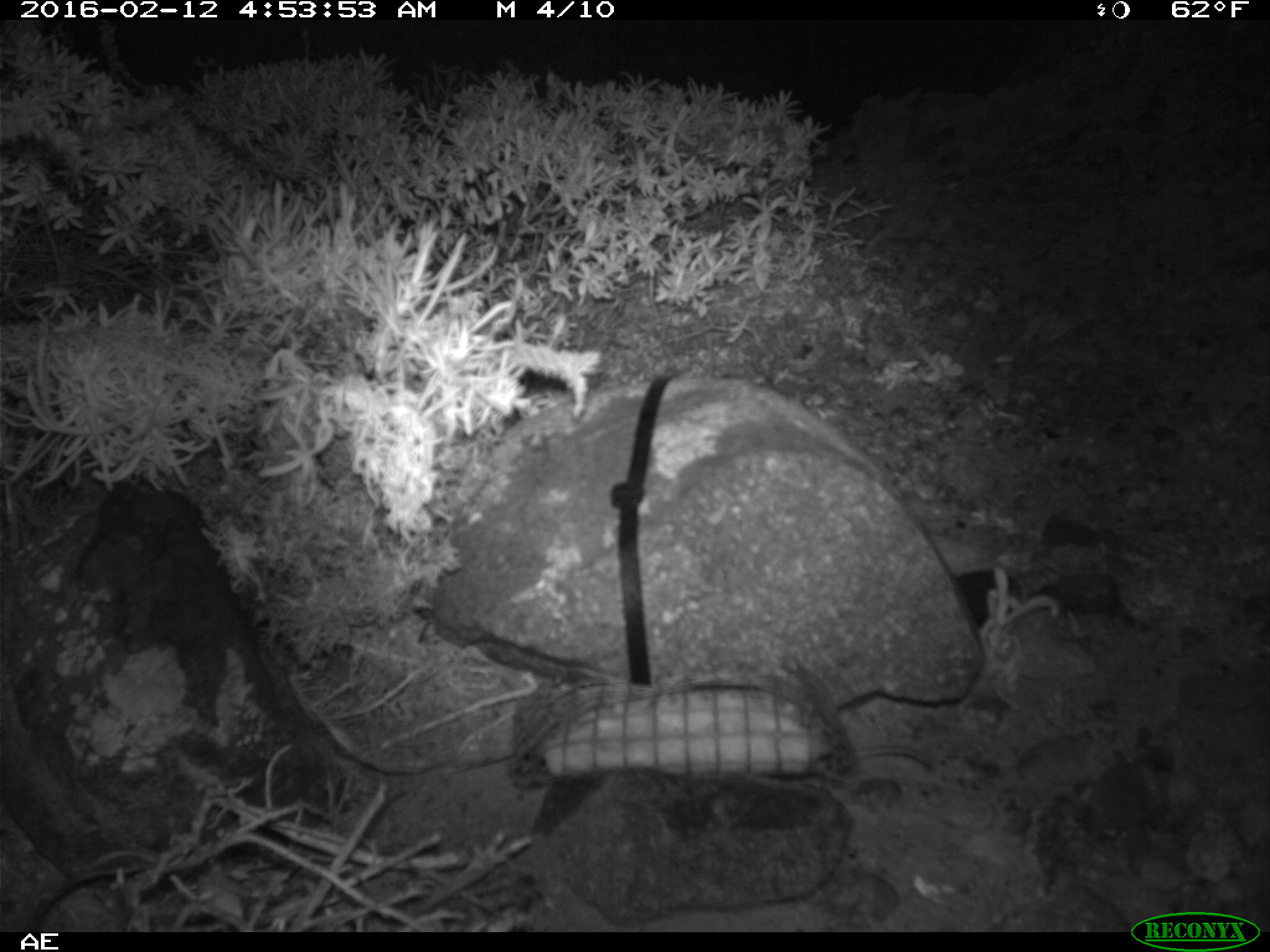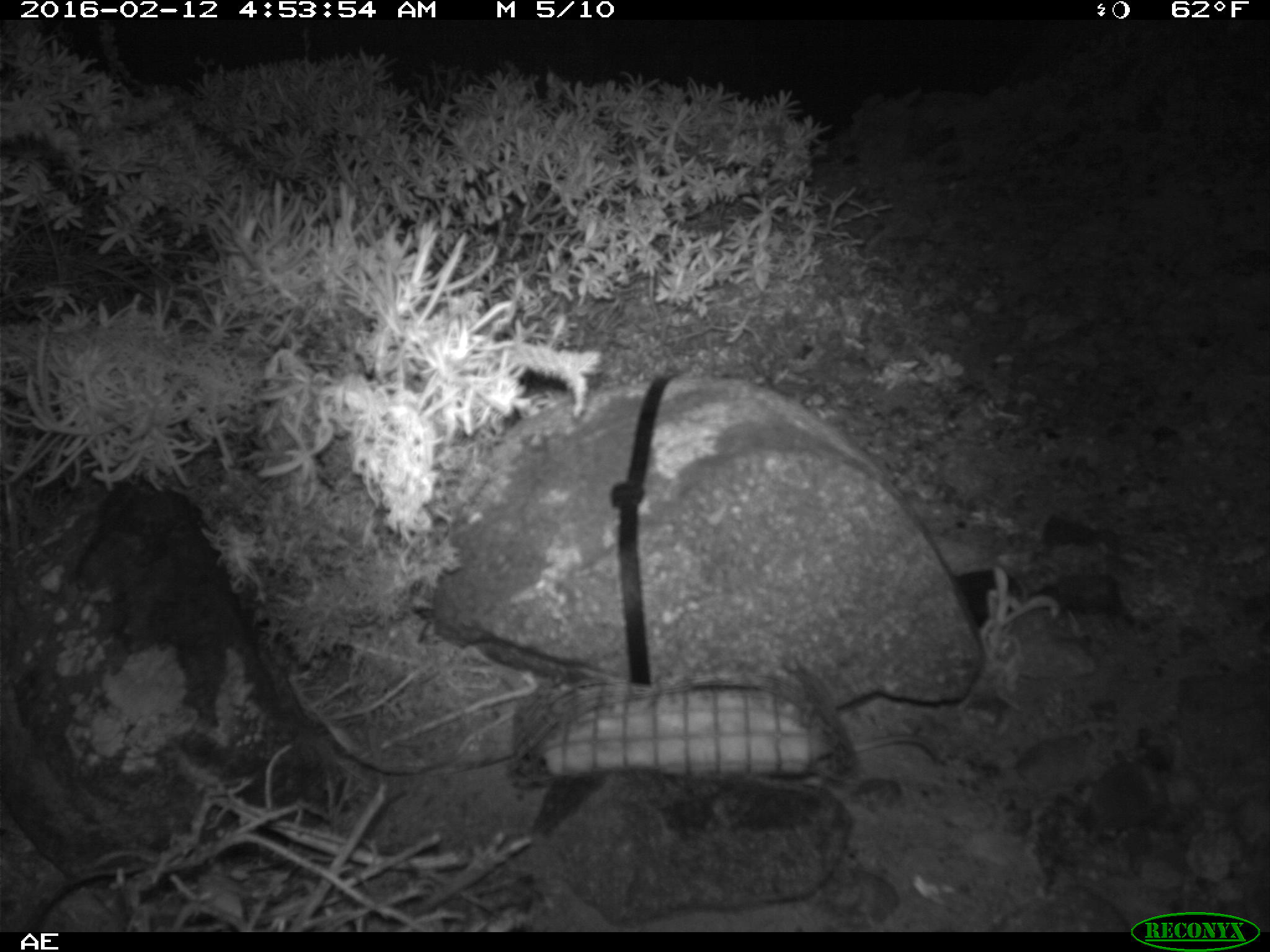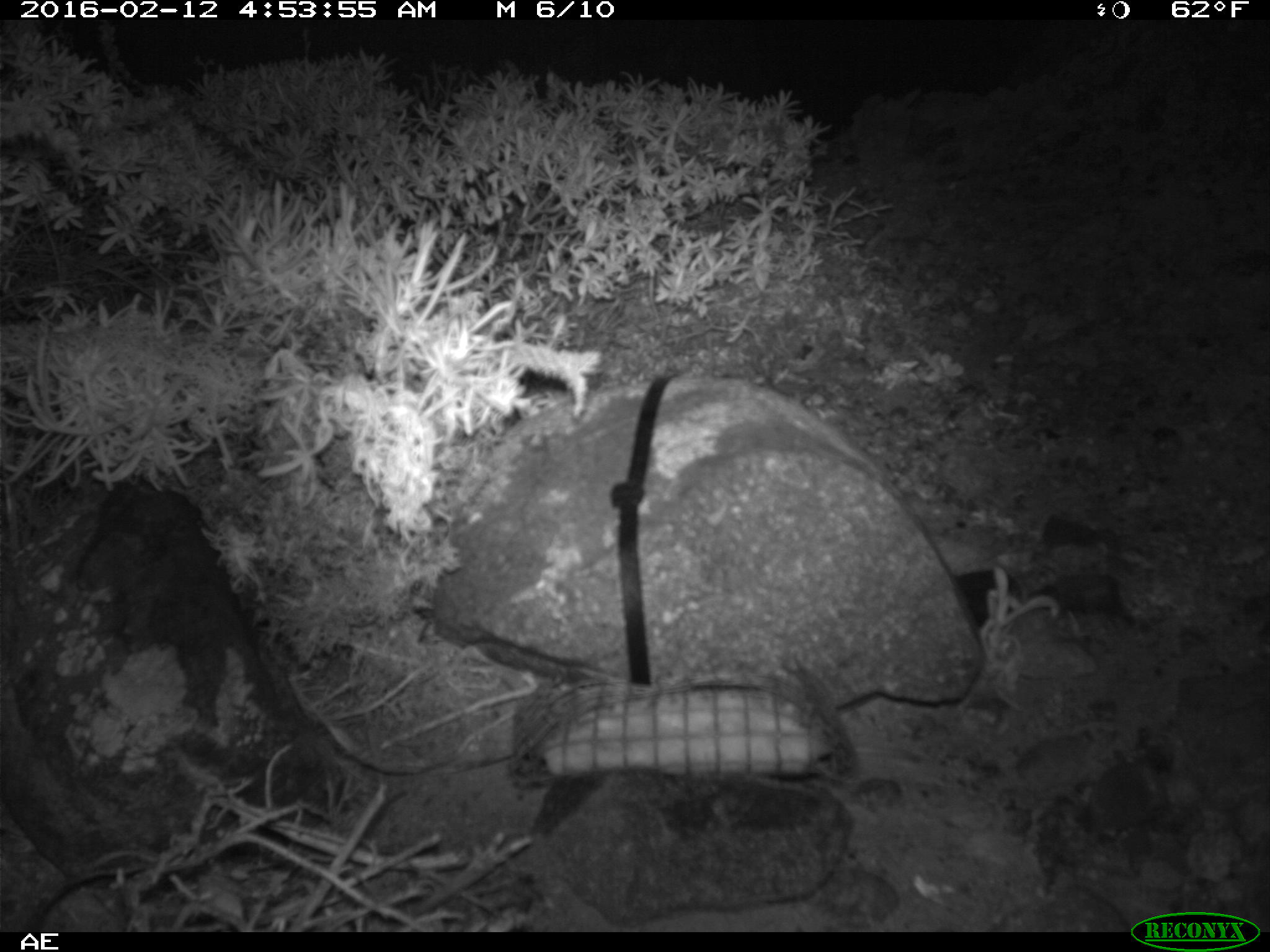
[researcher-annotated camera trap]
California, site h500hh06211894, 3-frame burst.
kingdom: Animalia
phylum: Chordata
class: Mammalia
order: Rodentia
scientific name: Rodentia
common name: rodent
Rodent (Rodentia).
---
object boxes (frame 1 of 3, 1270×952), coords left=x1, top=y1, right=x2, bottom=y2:
rodent: left=855, top=744, right=934, bottom=769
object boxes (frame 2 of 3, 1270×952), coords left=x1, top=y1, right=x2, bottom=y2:
rodent: left=854, top=734, right=943, bottom=762